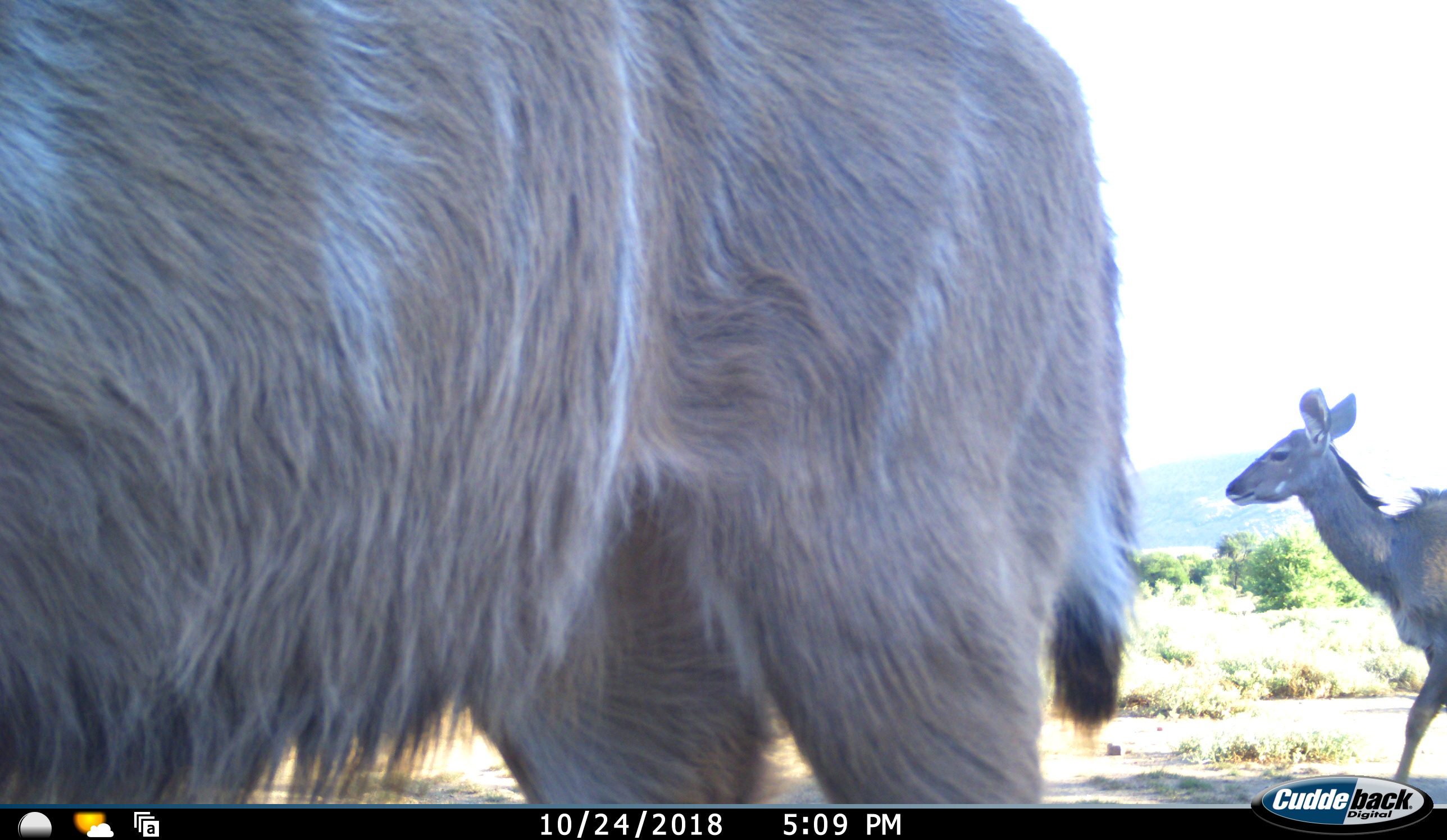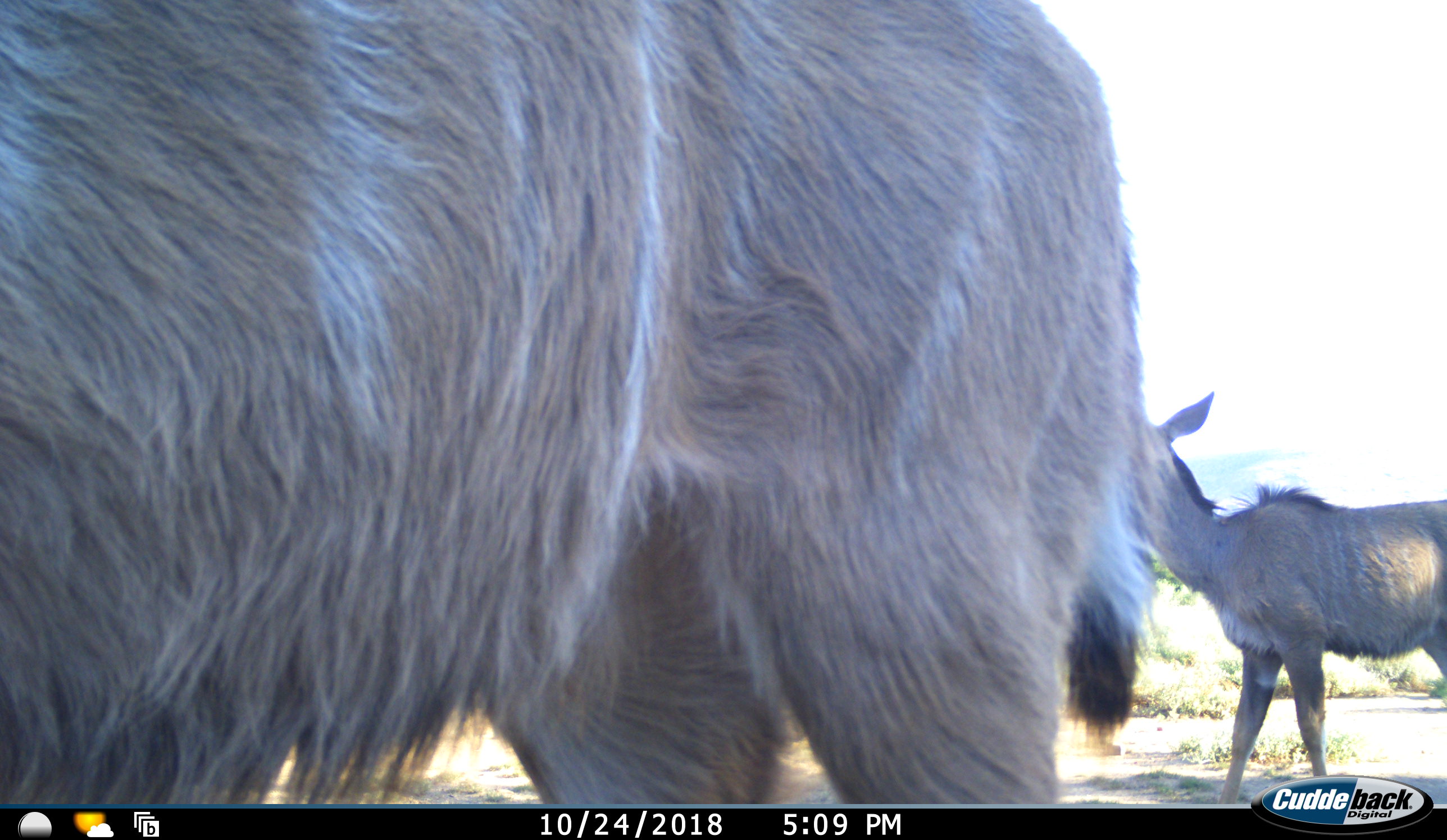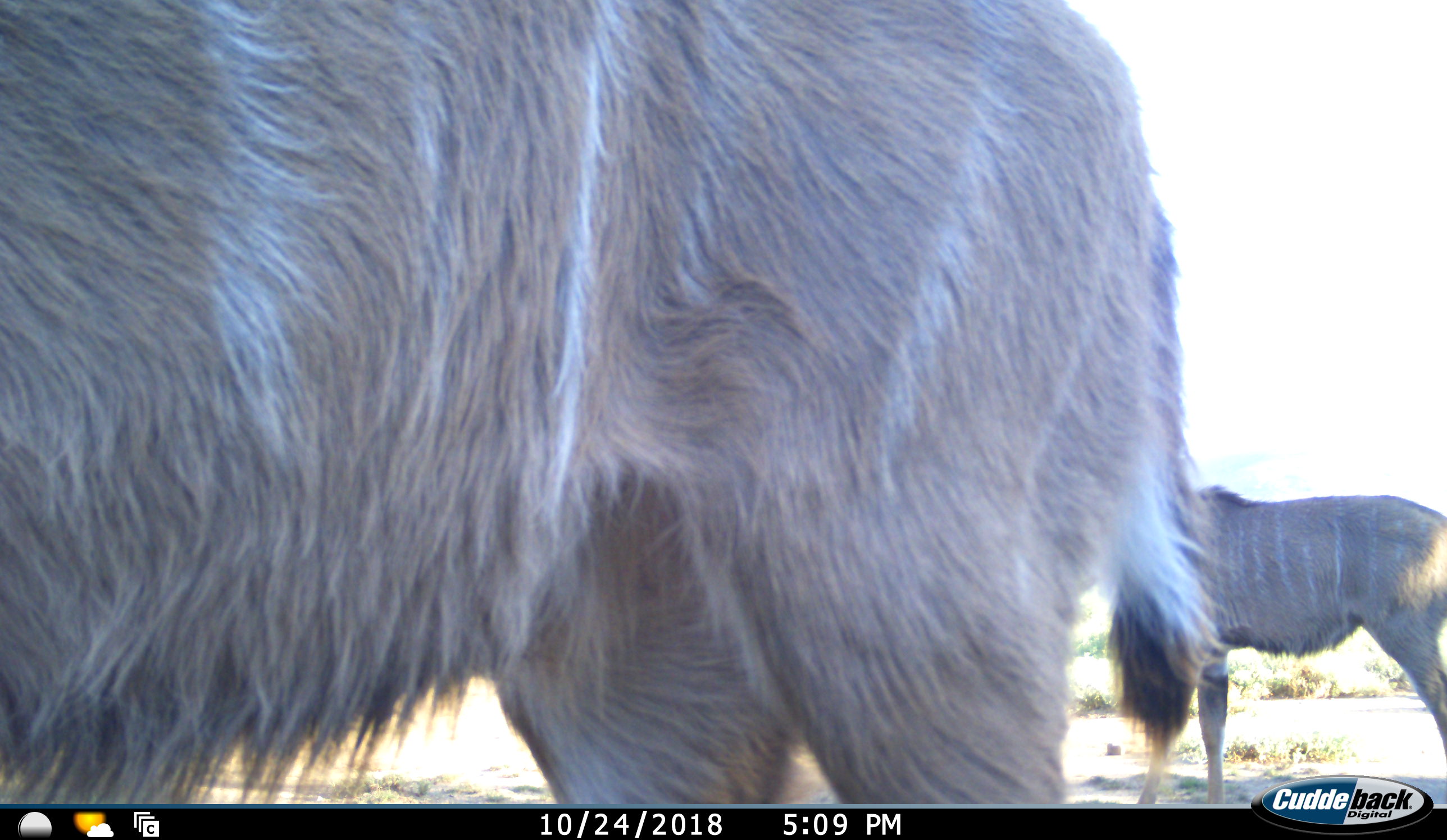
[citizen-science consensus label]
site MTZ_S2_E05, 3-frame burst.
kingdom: Animalia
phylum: Chordata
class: Mammalia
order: Artiodactyla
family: Bovidae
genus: Tragelaphus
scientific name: Tragelaphus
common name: kudu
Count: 2.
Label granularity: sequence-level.